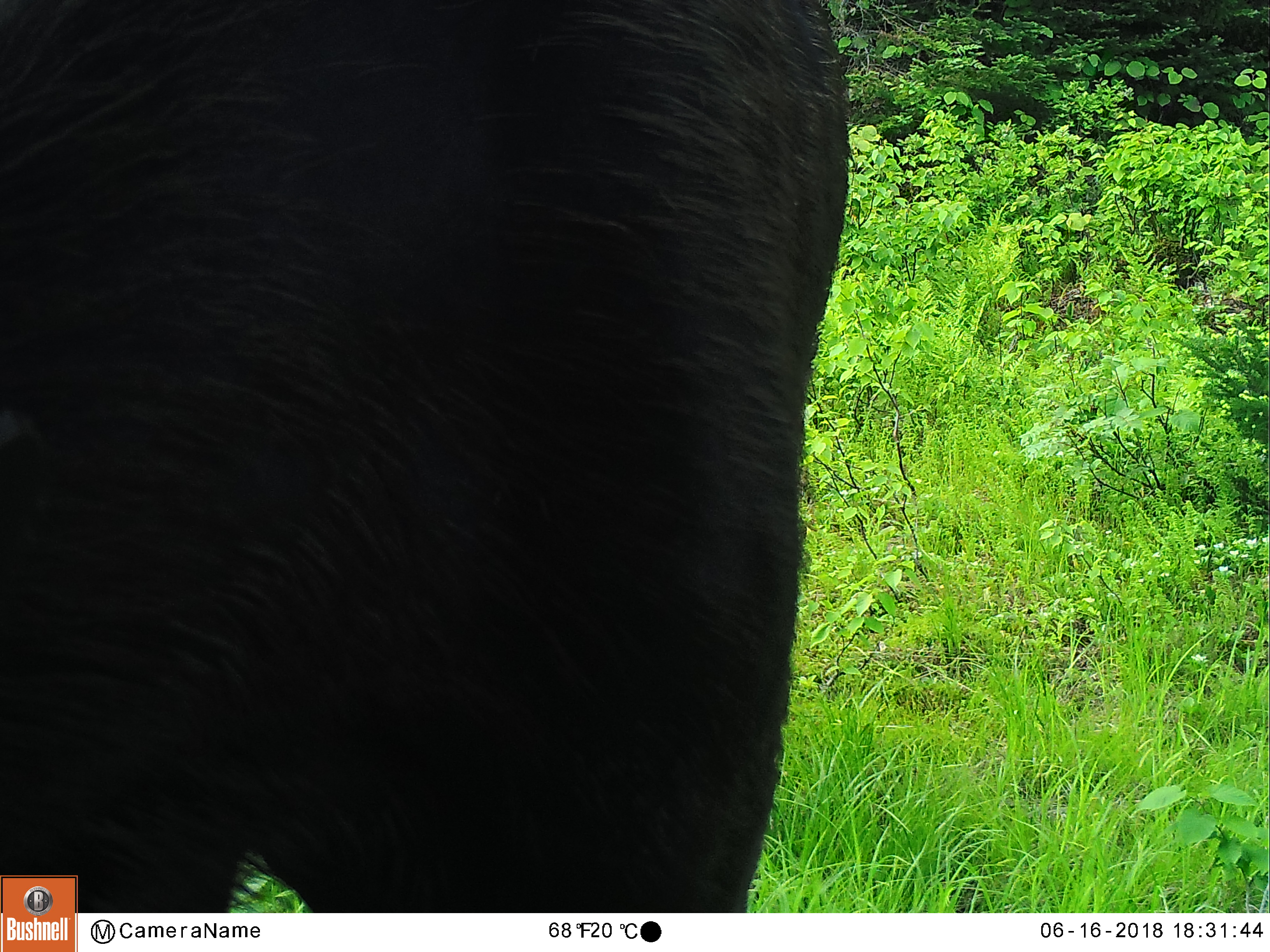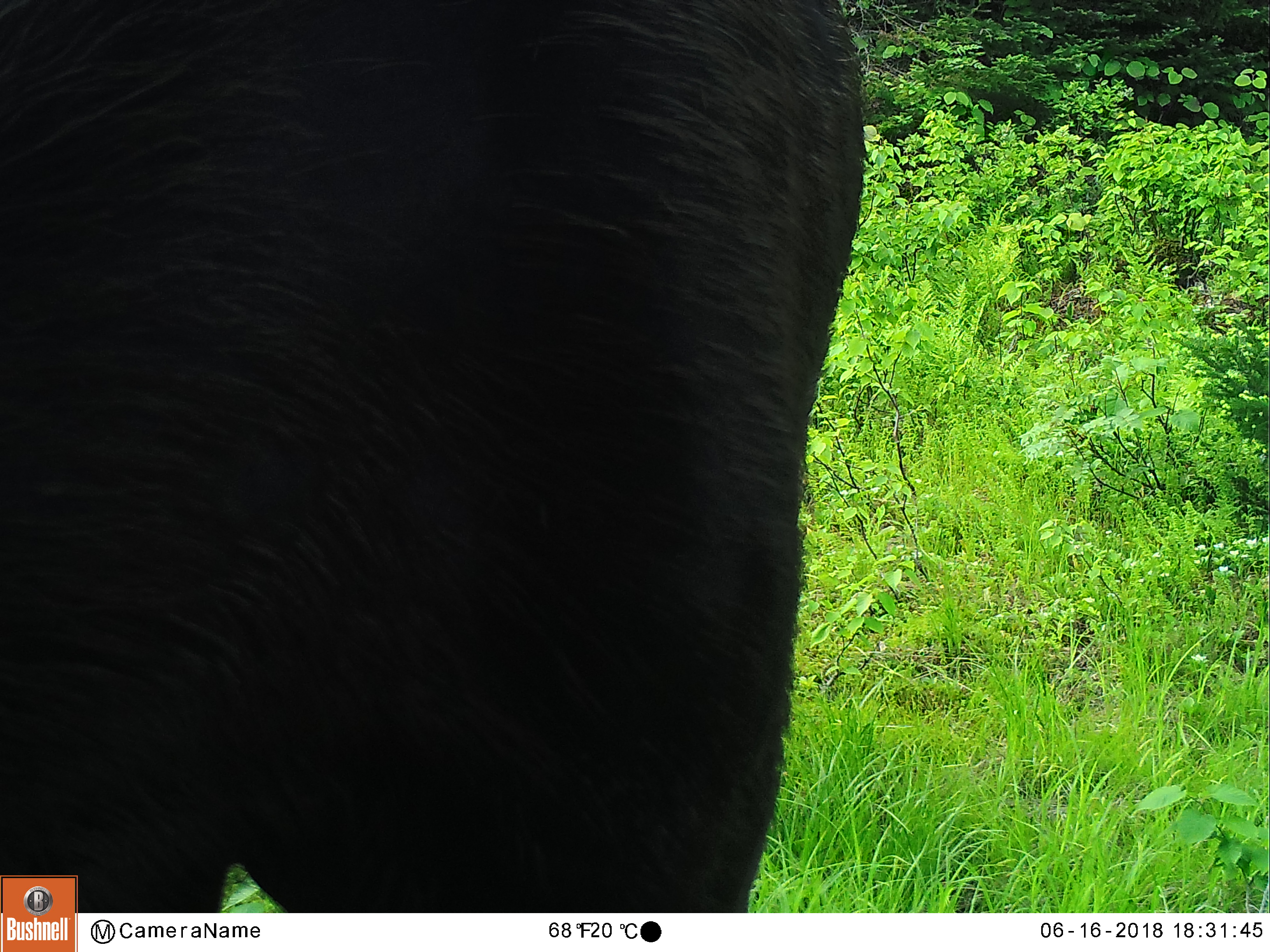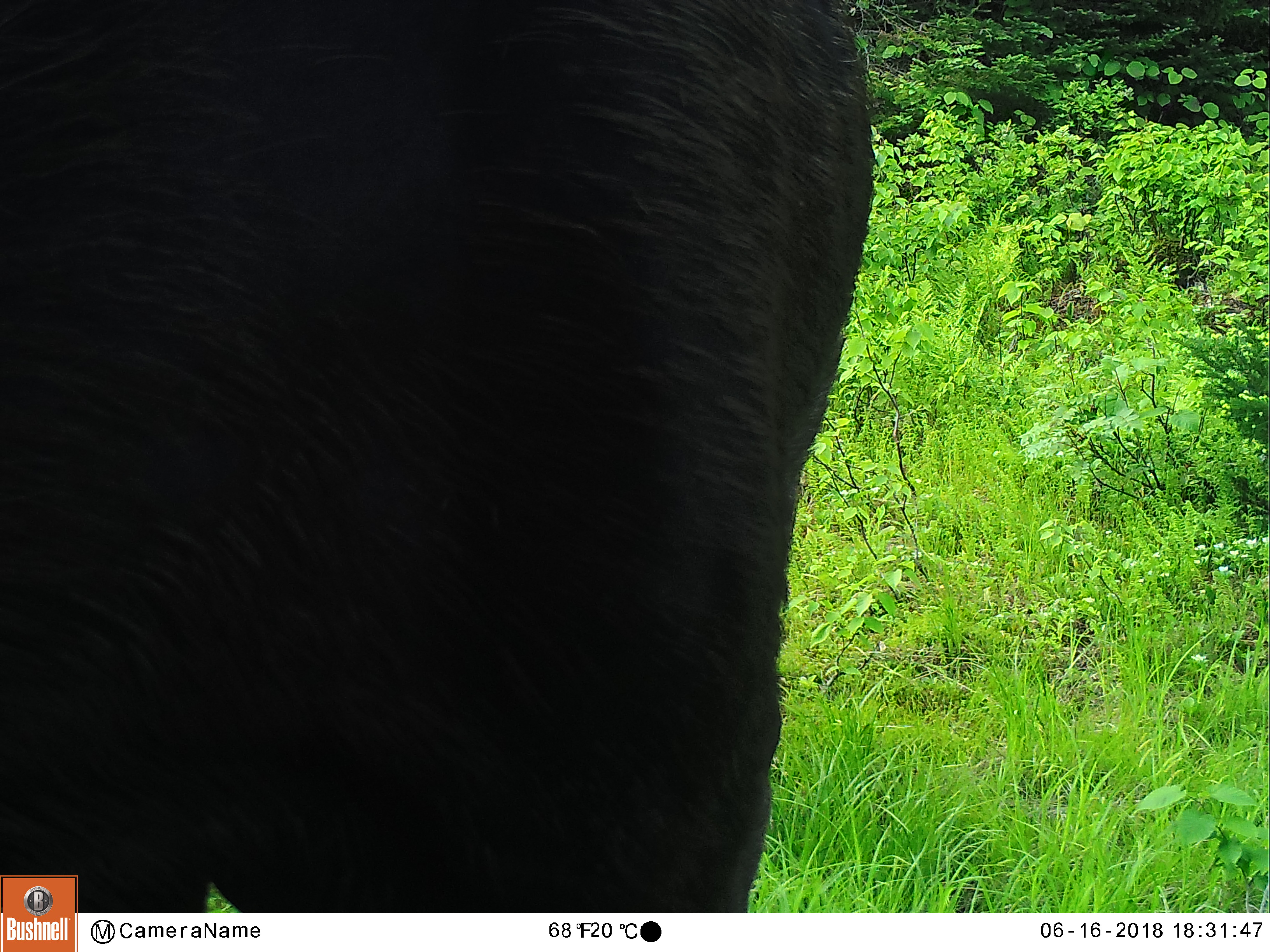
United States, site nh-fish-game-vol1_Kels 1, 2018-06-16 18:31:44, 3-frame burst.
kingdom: Animalia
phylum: Chordata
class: Mammalia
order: Artiodactyla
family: Cervidae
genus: Alces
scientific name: Alces alces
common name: moose